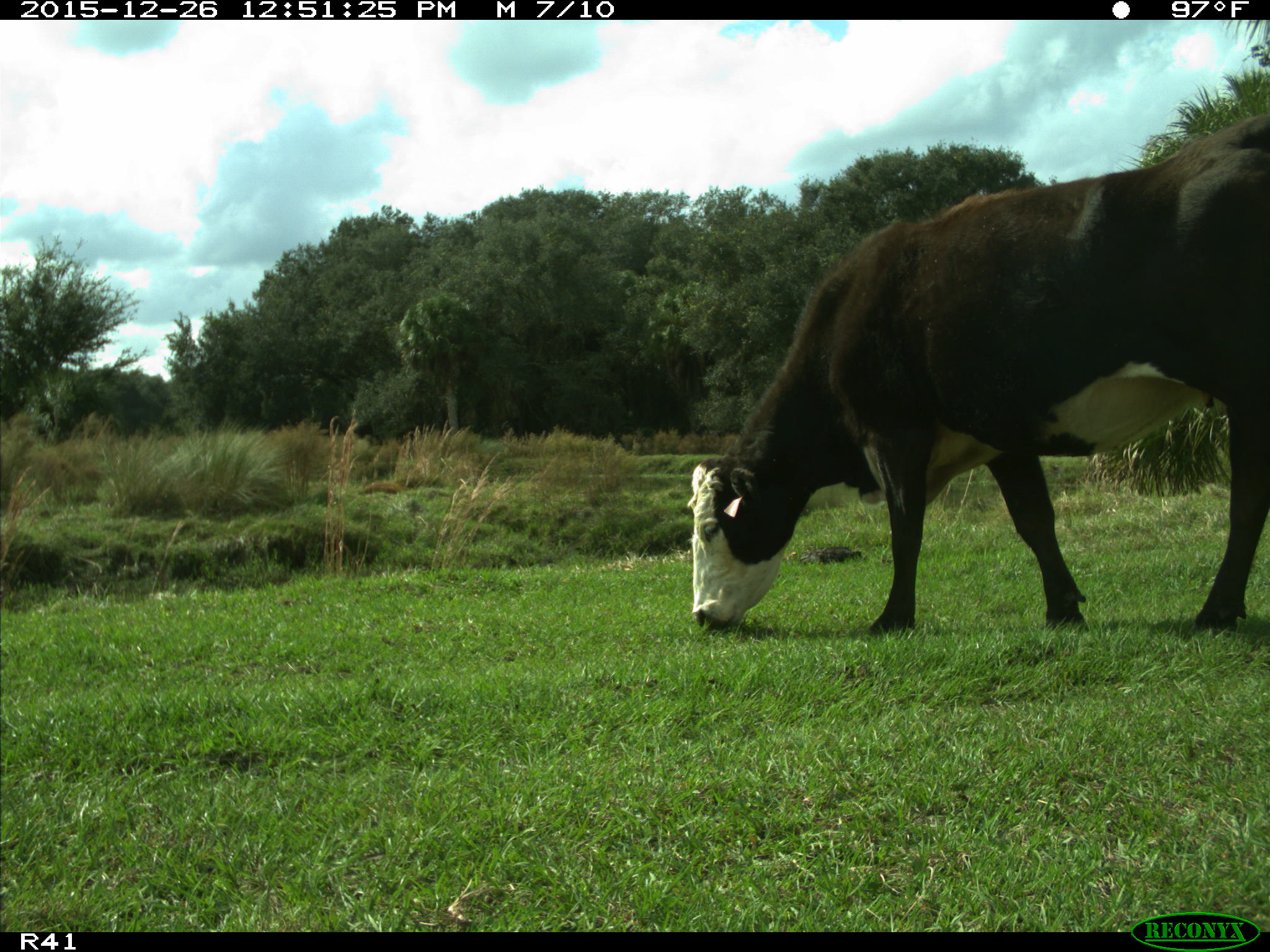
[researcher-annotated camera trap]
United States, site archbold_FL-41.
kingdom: Animalia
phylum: Chordata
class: Mammalia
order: Artiodactyla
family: Bovidae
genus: Bos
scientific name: Bos taurus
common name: domestic cow